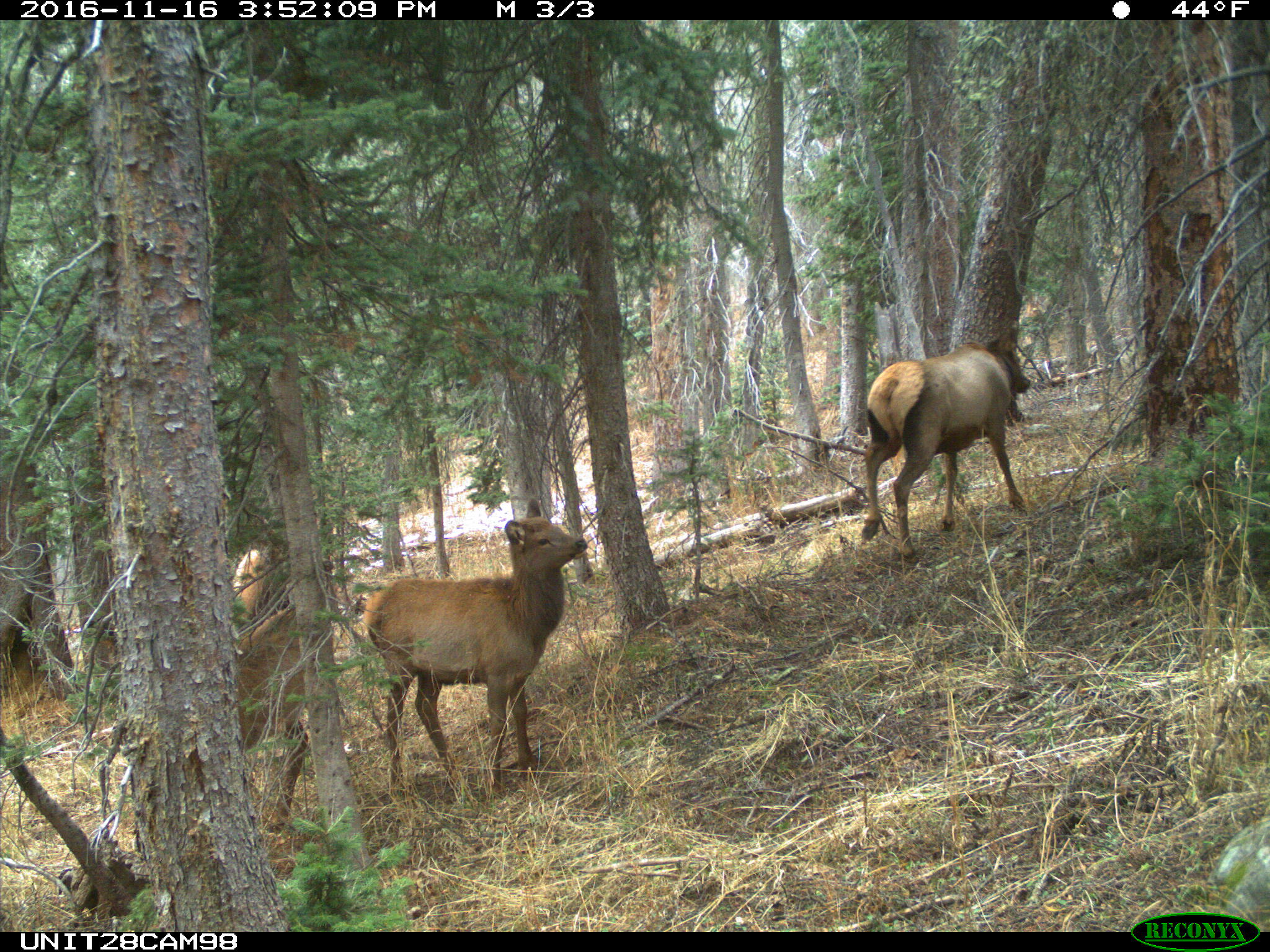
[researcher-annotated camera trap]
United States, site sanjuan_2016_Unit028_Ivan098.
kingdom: Animalia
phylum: Chordata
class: Mammalia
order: Artiodactyla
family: Cervidae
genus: Cervus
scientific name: Cervus elaphus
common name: red deer